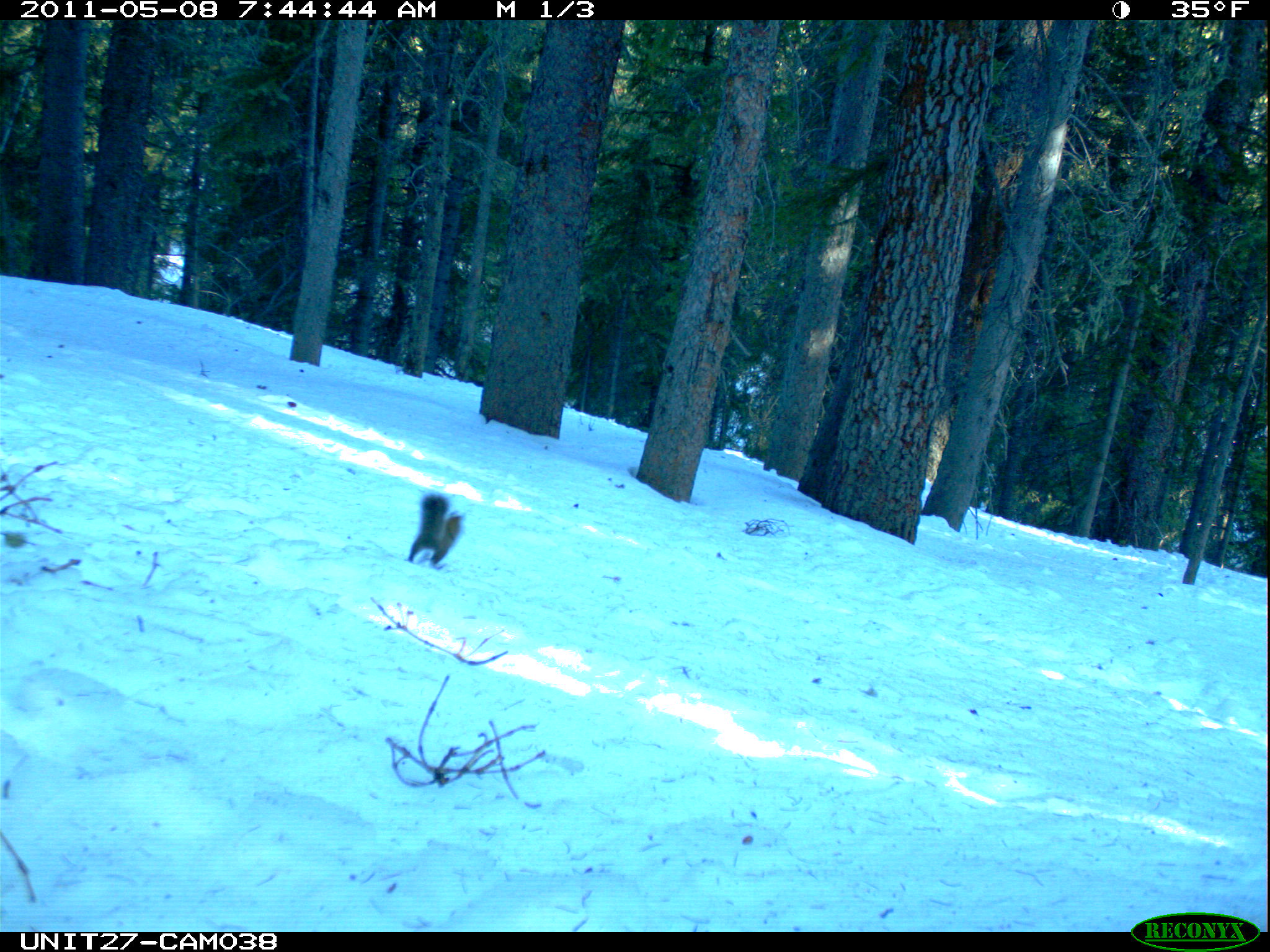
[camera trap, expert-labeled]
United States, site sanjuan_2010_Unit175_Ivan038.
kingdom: Animalia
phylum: Chordata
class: Mammalia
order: Rodentia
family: Sciuridae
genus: Tamiasciurus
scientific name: Tamiasciurus hudsonicus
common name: american red squirrel